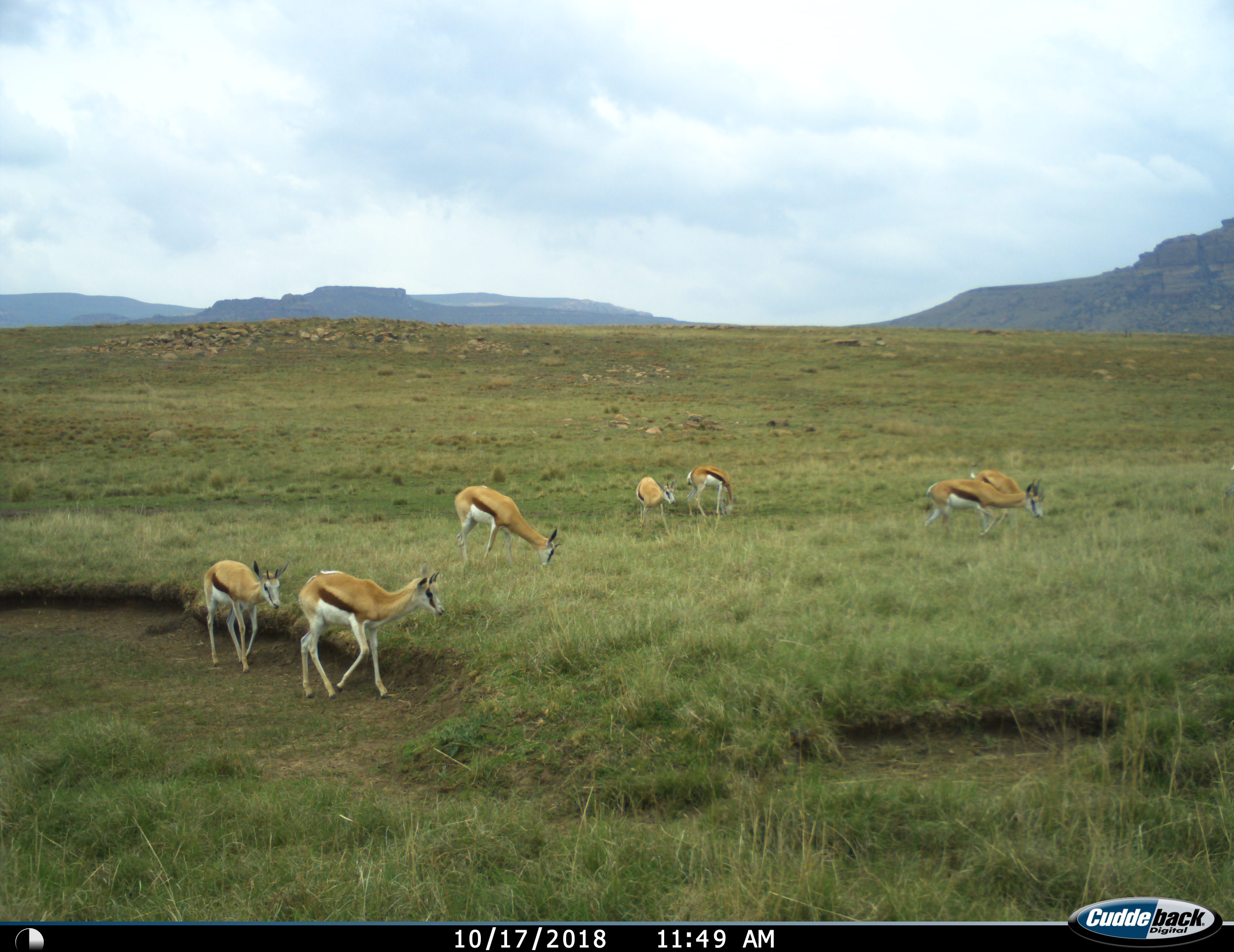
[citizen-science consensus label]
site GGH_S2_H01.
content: unidentified animal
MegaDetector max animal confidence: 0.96